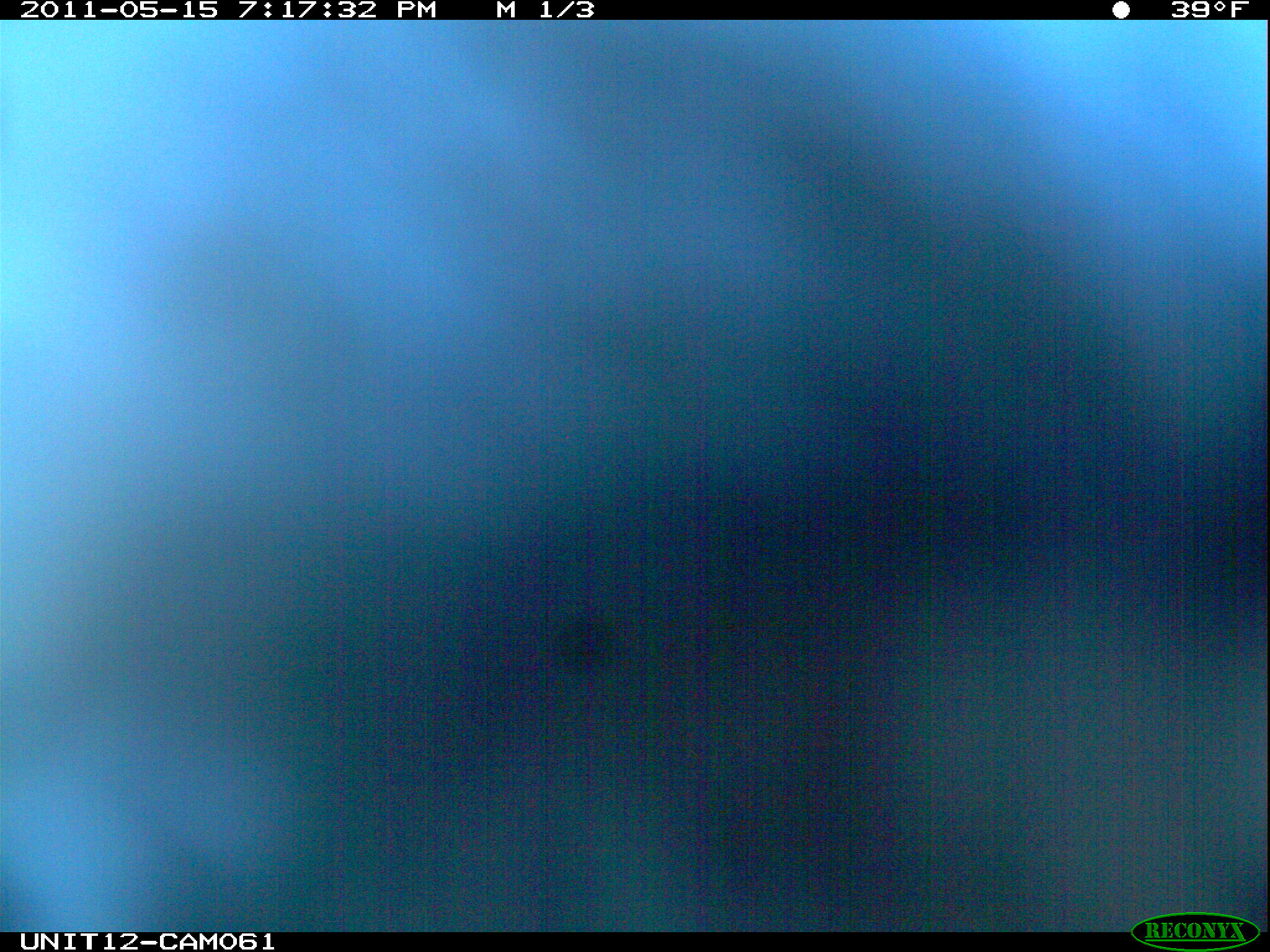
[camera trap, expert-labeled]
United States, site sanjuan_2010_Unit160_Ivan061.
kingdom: Animalia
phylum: Chordata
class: Aves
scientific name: Aves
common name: birds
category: unidentified bird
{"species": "unidentified bird (birds) (Aves)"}